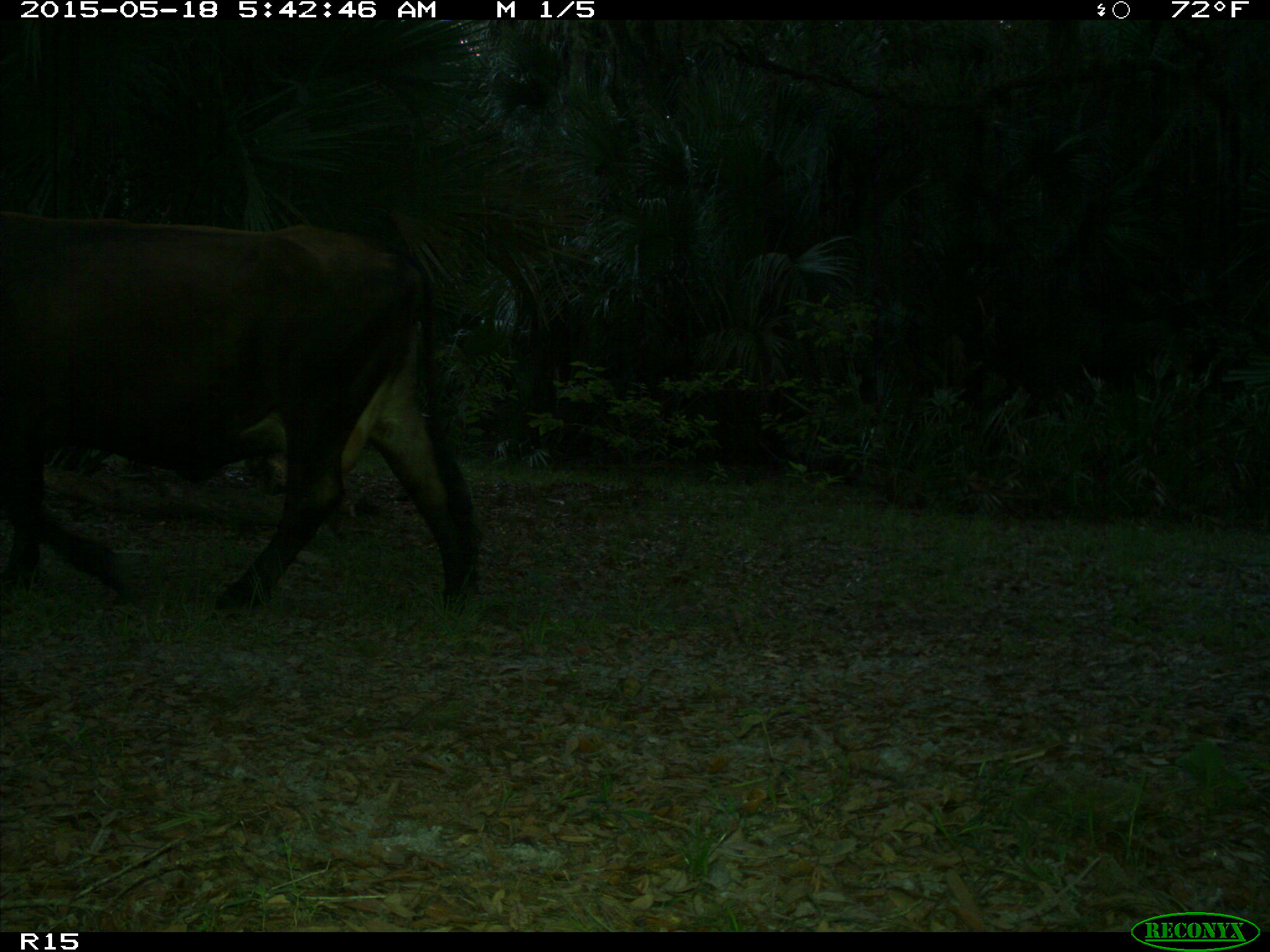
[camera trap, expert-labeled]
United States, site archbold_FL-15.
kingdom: Animalia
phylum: Chordata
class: Mammalia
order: Artiodactyla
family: Bovidae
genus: Bos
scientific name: Bos taurus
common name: domestic cow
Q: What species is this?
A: Bos taurus (domestic cow).